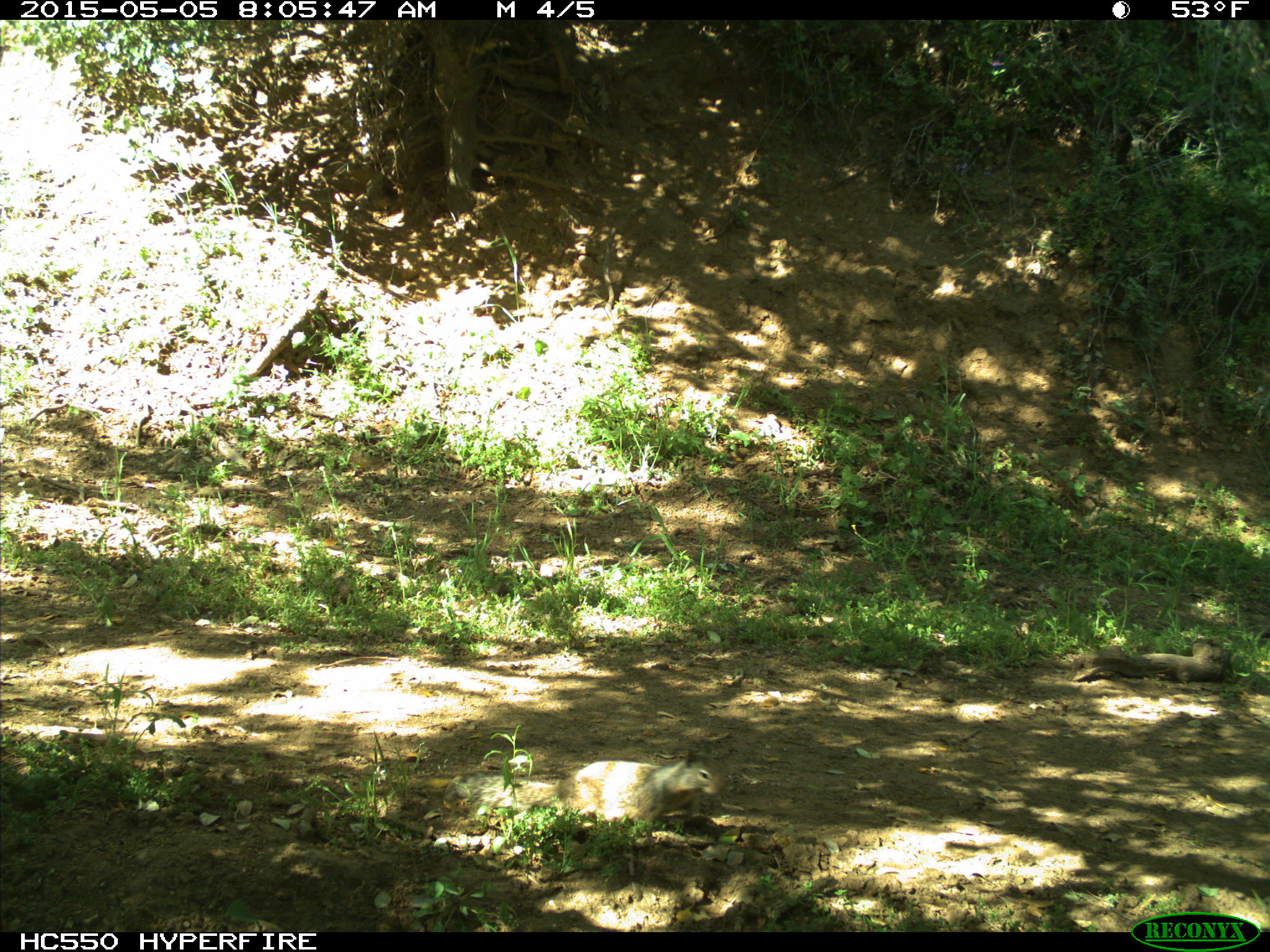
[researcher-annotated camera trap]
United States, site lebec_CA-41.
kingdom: Animalia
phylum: Chordata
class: Mammalia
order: Rodentia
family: Sciuridae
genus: Otospermophilus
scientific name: Otospermophilus beecheyi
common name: california ground squirrel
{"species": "Otospermophilus beecheyi (california ground squirrel)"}